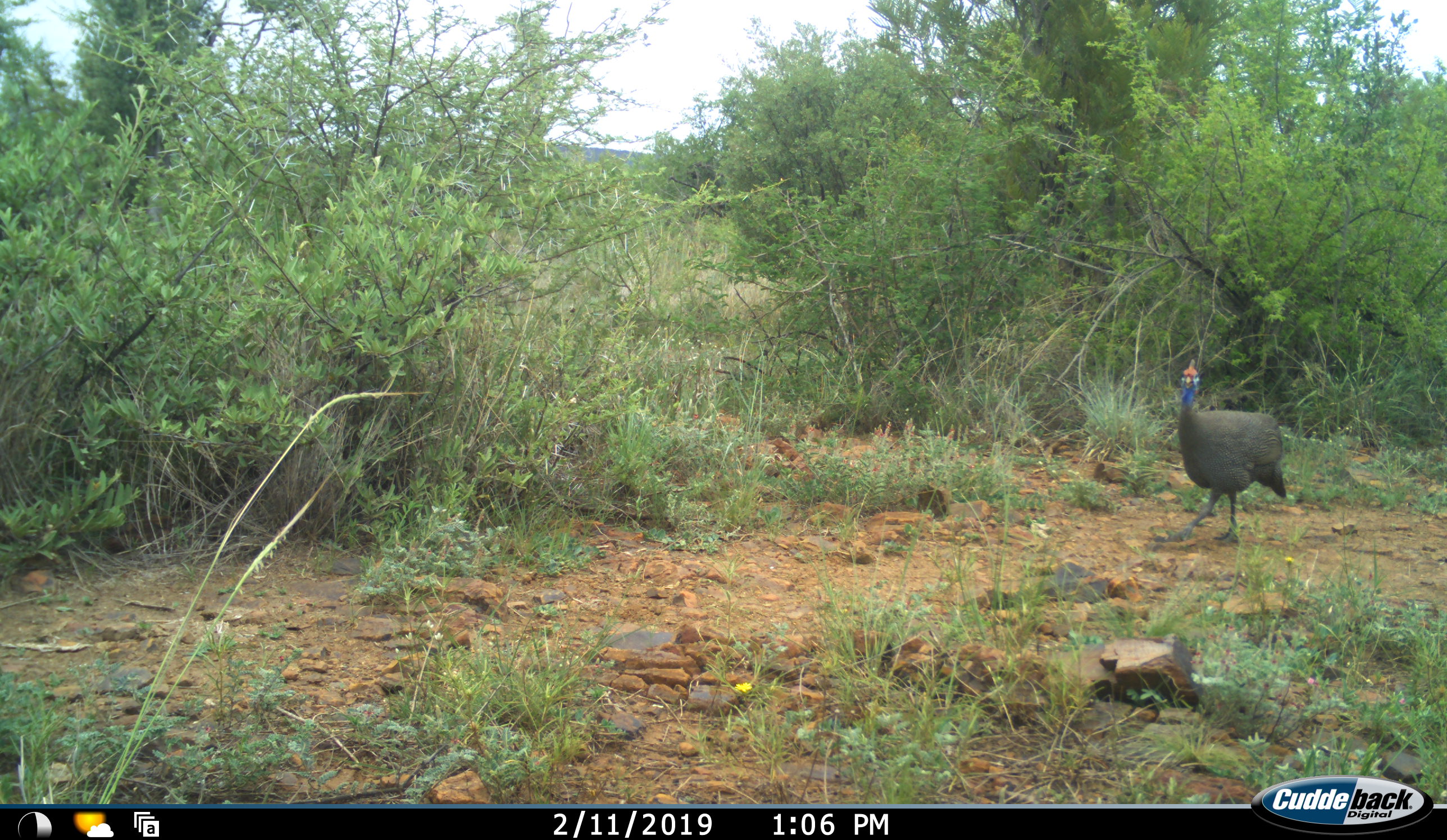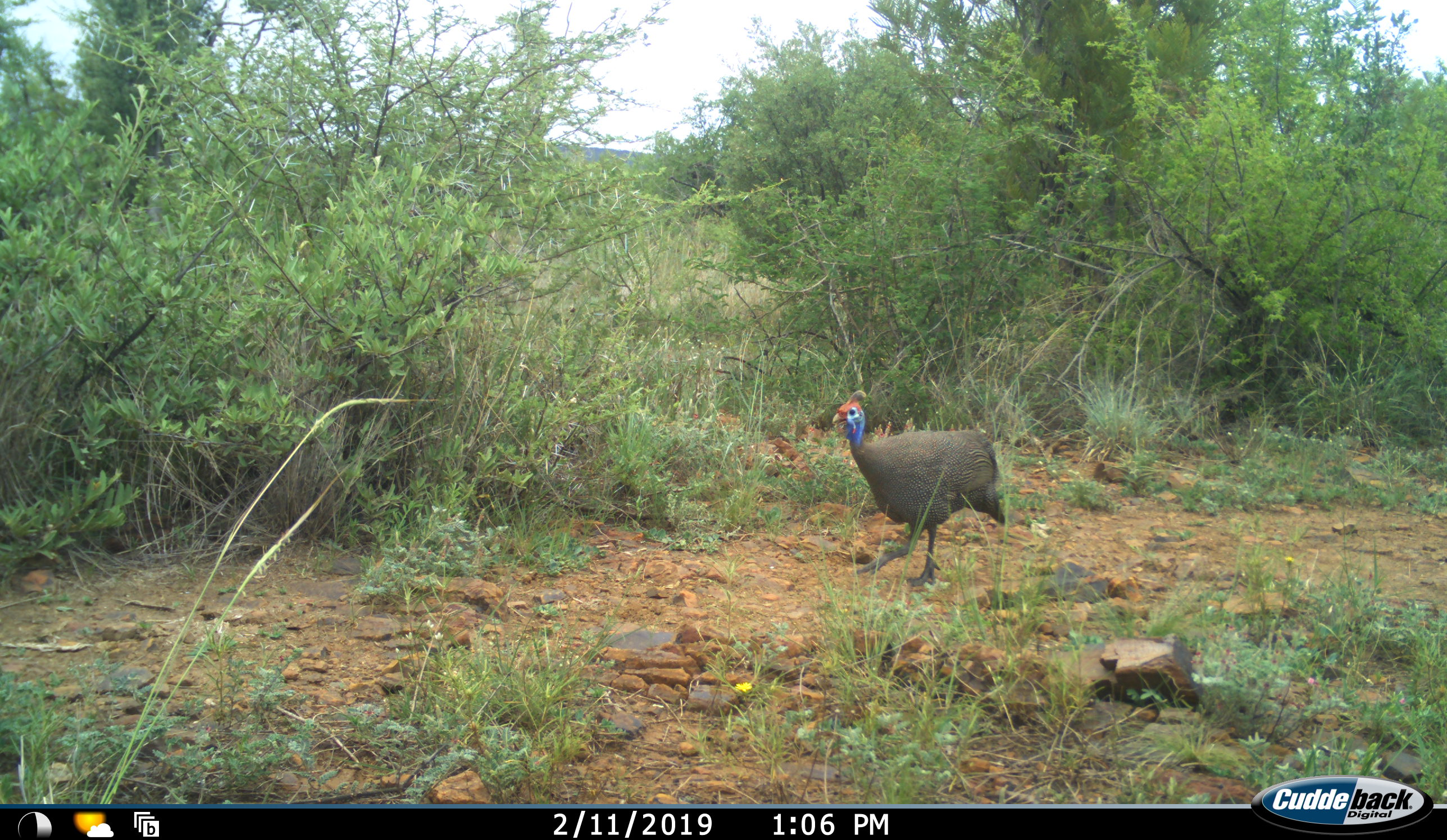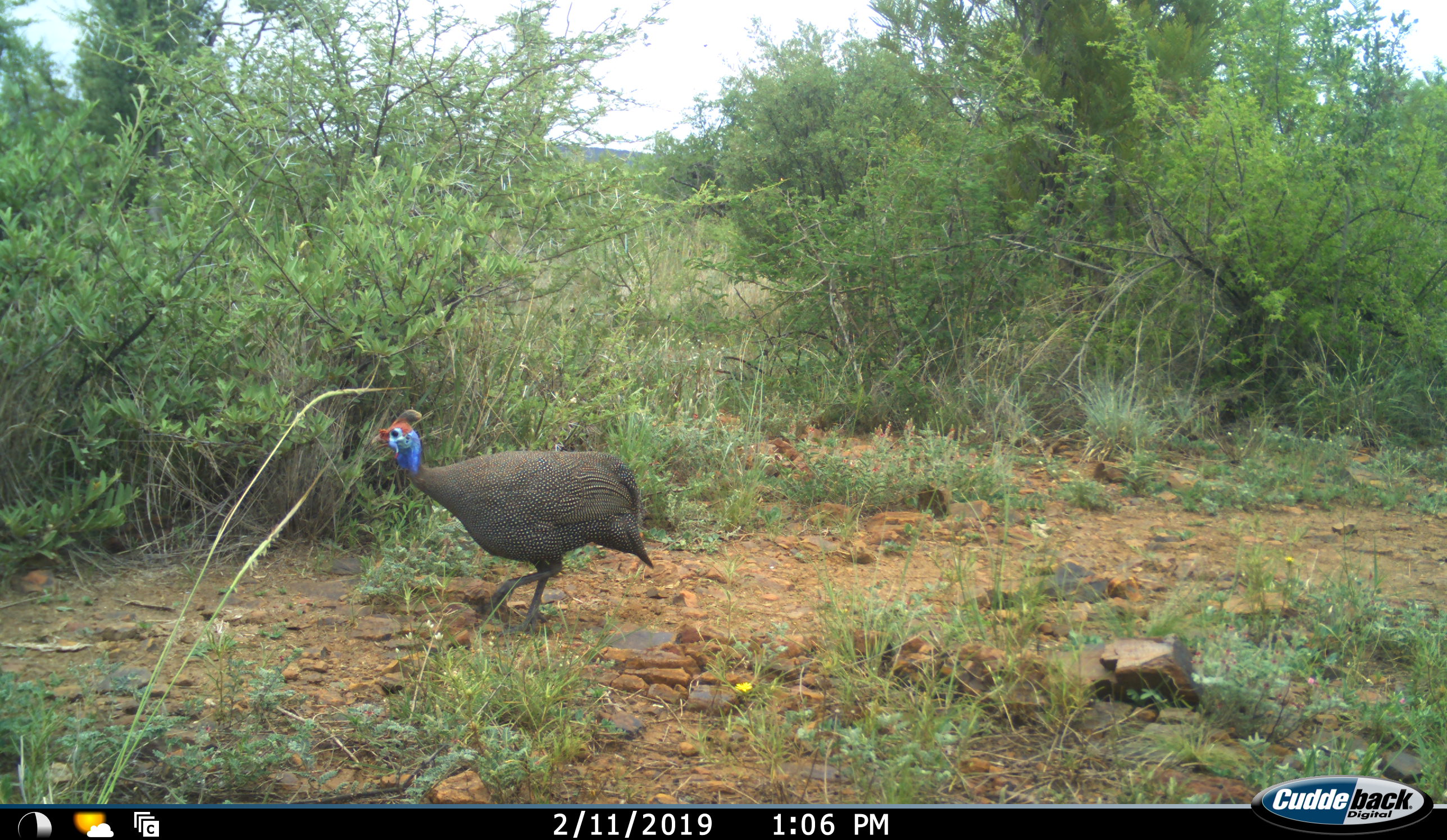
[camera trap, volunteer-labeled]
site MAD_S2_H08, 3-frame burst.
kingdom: Animalia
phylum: Chordata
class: Aves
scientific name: Aves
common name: bird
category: birdother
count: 1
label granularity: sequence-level